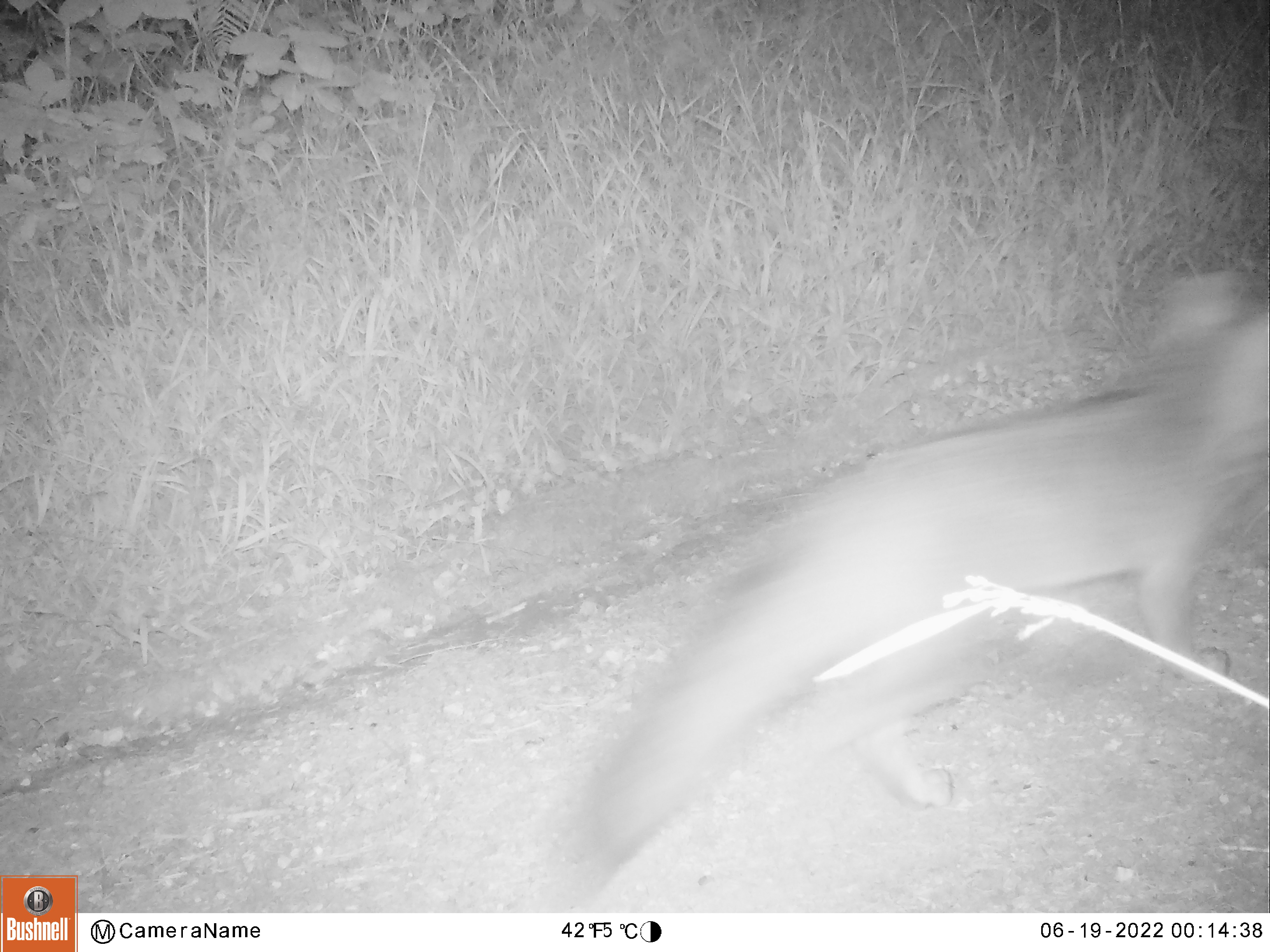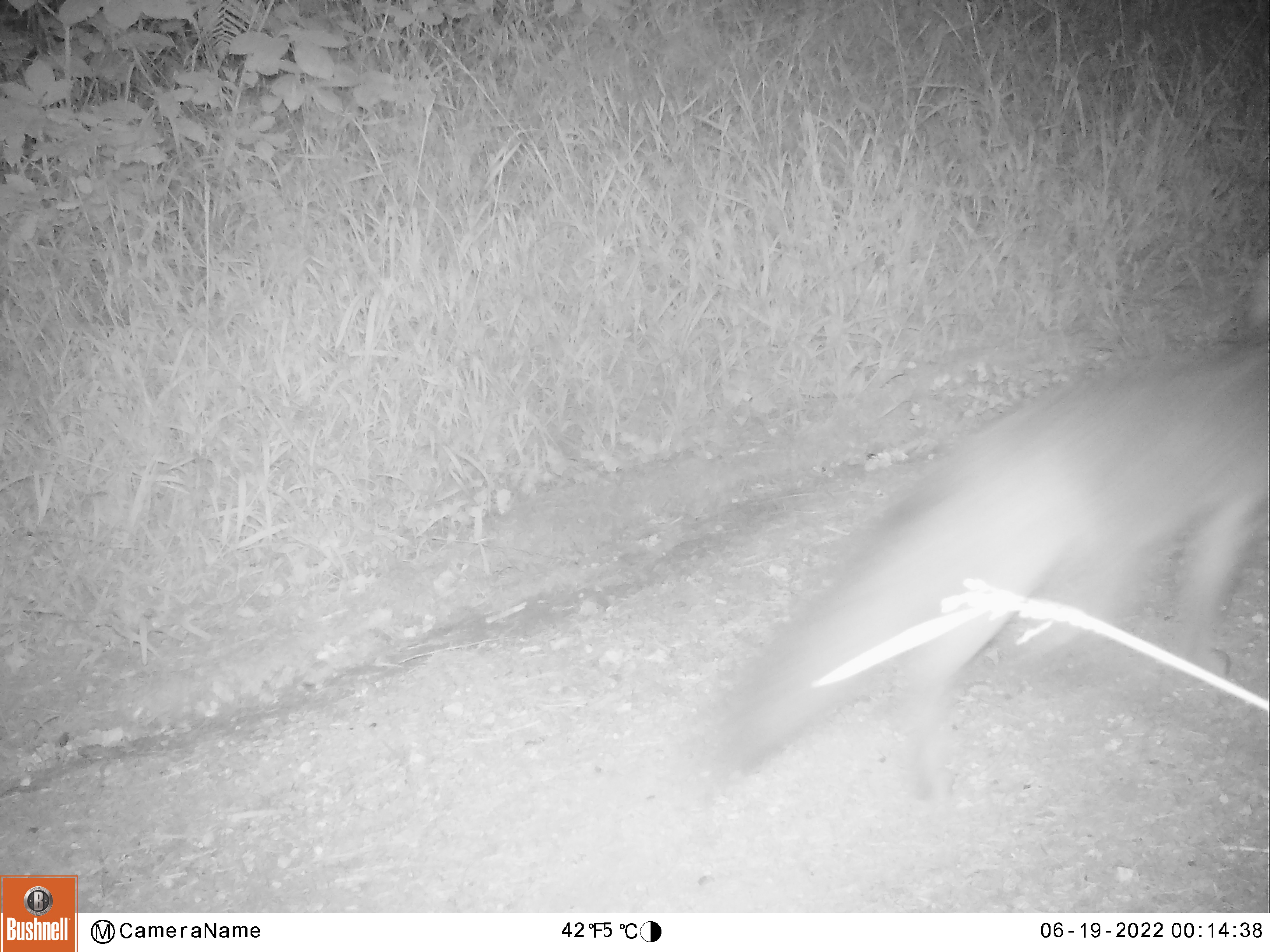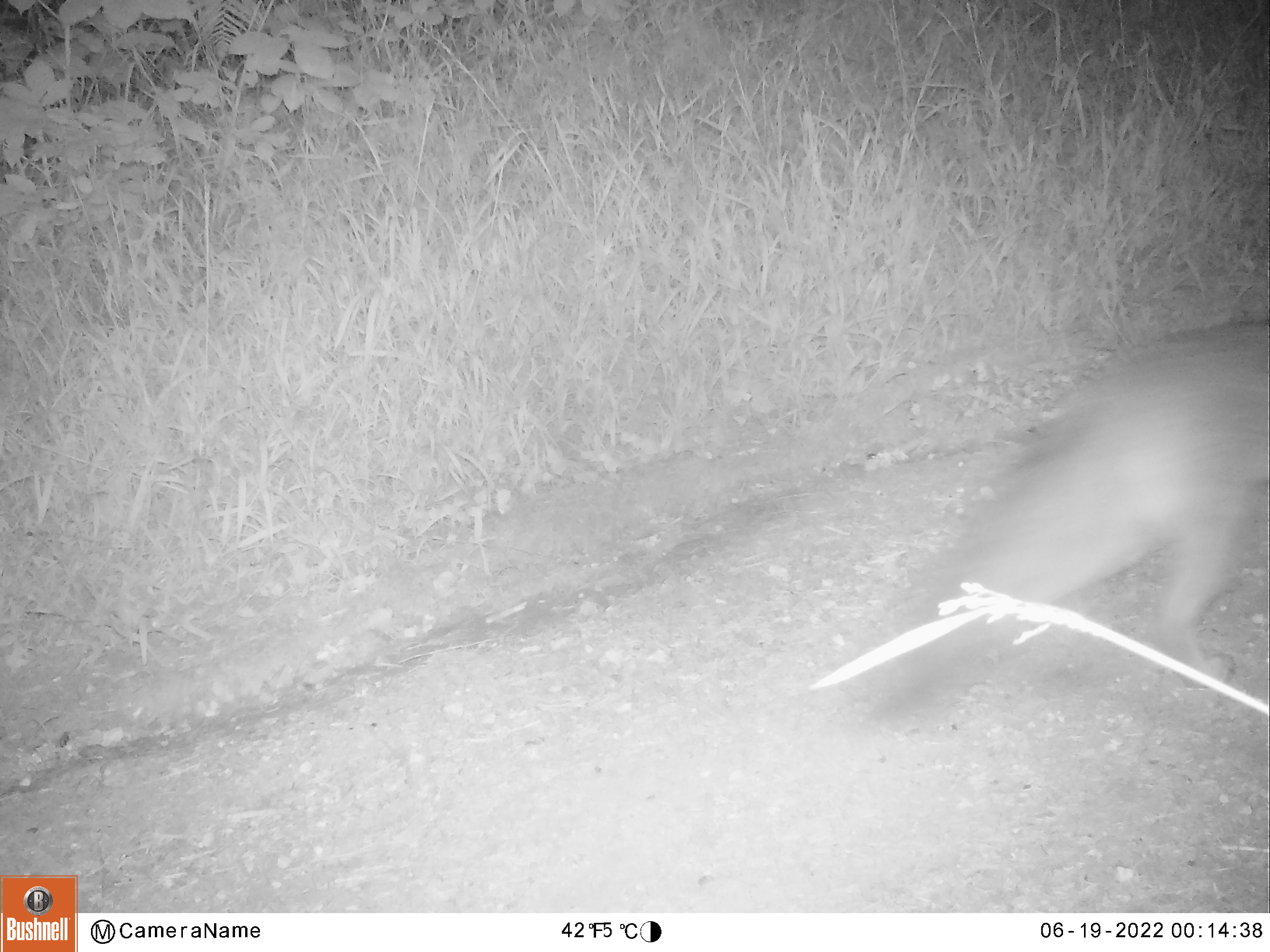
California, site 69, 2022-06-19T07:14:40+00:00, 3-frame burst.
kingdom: Animalia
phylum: Chordata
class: Mammalia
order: Carnivora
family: Canidae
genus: Urocyon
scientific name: Urocyon cinereoargenteus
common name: gray fox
Gray fox (Urocyon cinereoargenteus).